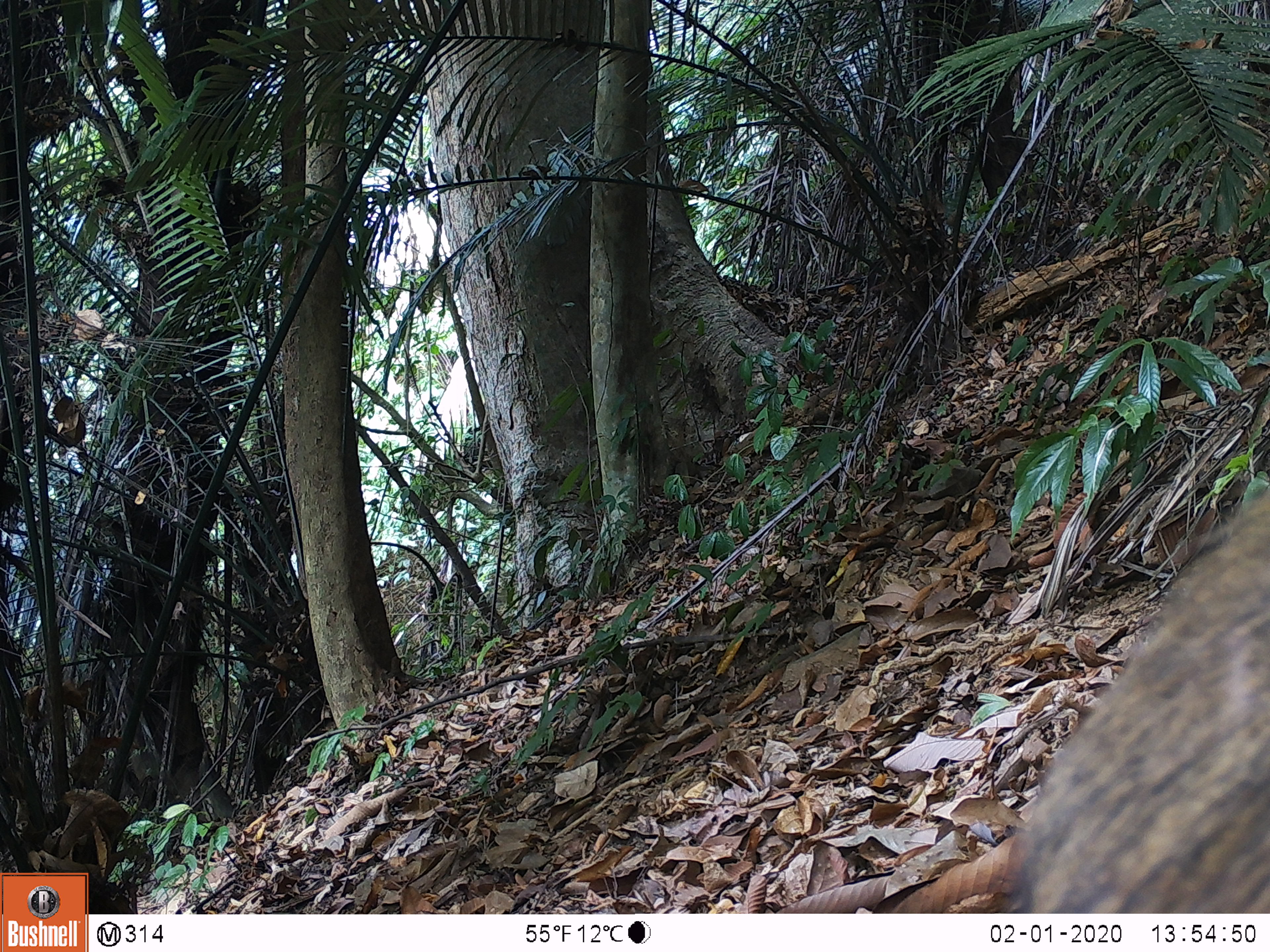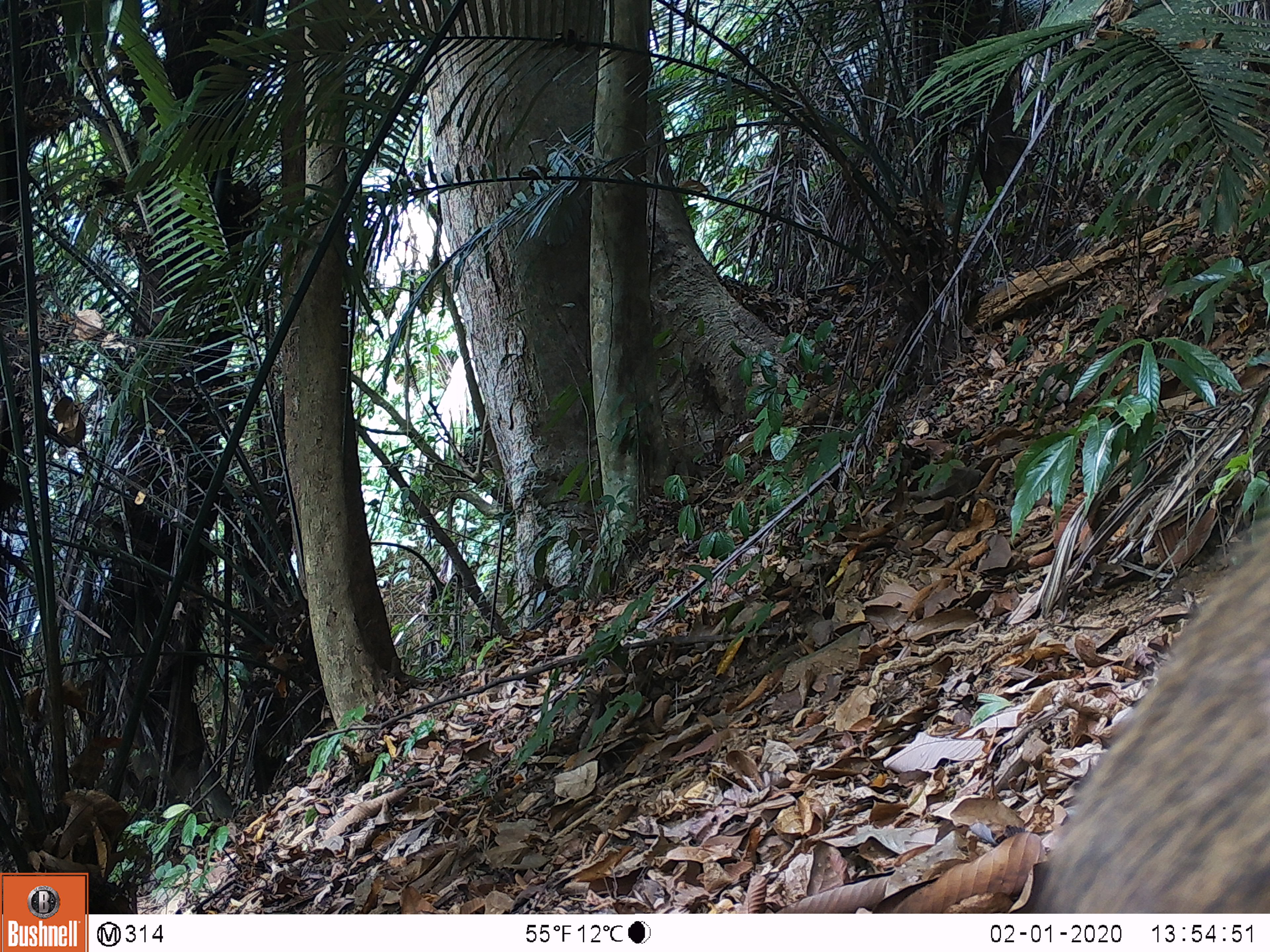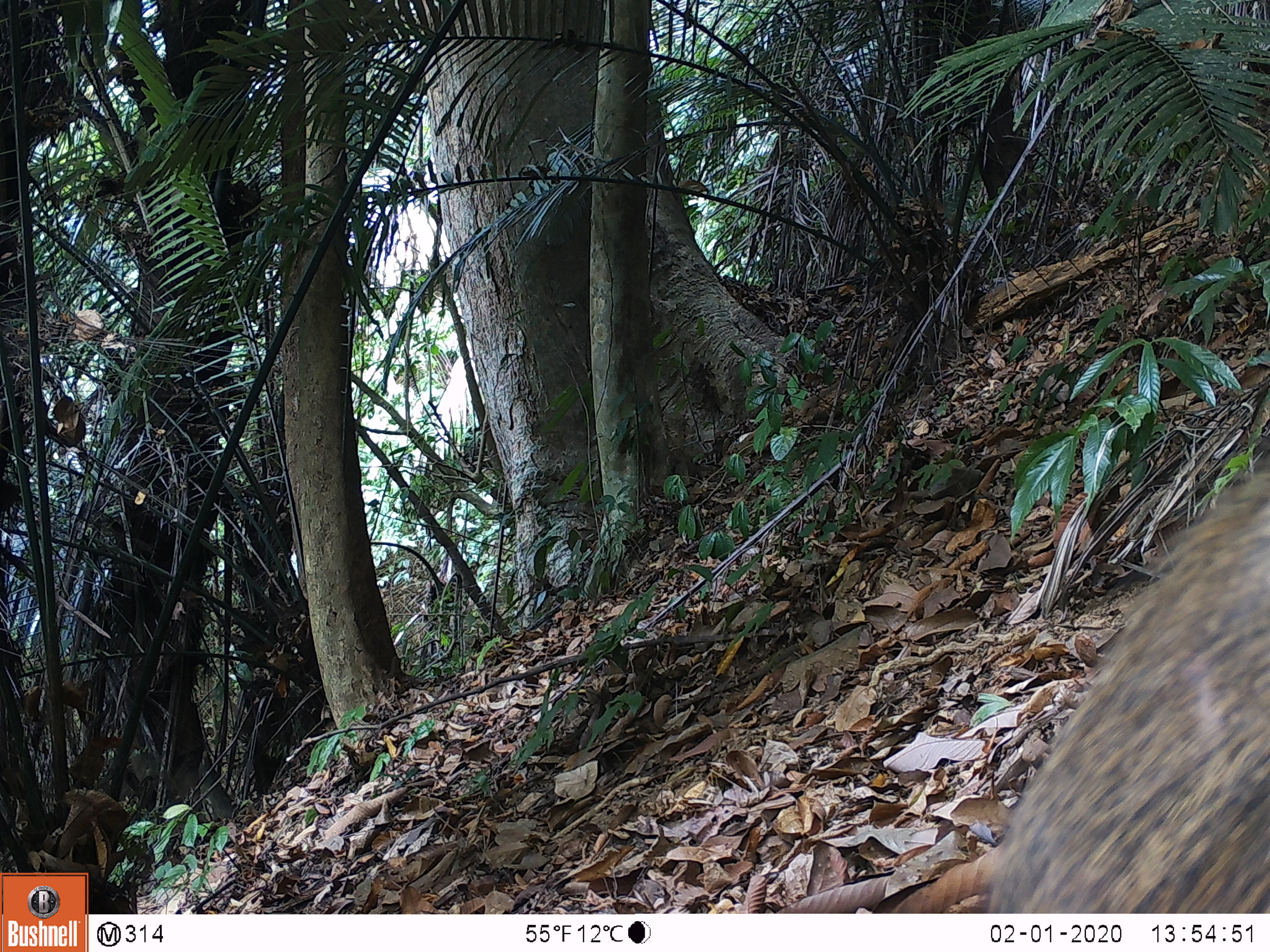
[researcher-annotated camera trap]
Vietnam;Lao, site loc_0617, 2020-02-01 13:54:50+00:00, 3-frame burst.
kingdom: Animalia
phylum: Chordata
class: Mammalia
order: Artiodactyla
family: Suidae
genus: Sus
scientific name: Sus scrofa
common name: eurasian wild pig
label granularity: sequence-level